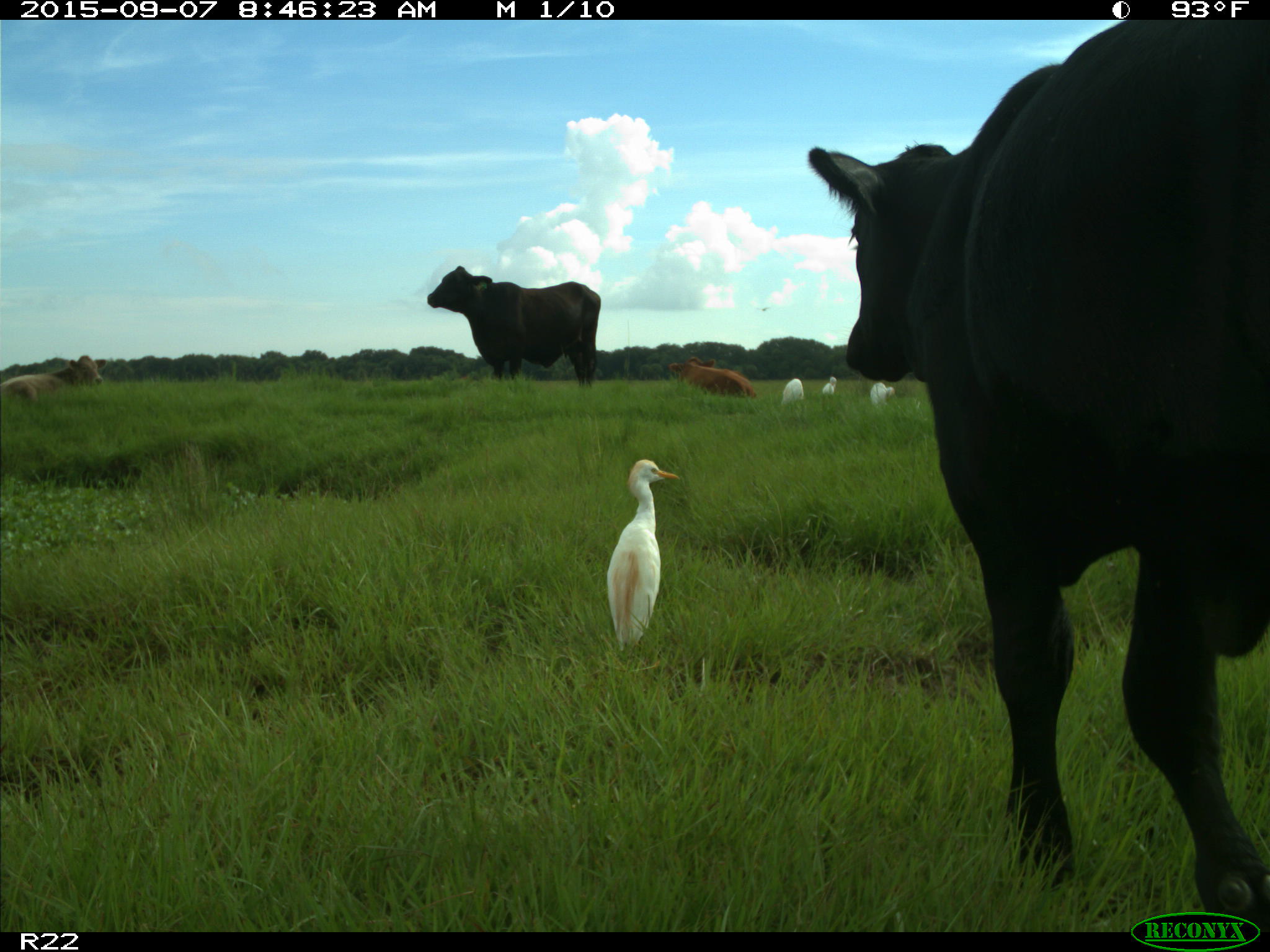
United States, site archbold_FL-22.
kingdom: Animalia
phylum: Chordata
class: Mammalia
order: Artiodactyla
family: Bovidae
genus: Bos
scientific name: Bos taurus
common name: domestic cow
Bos taurus (domestic cow).